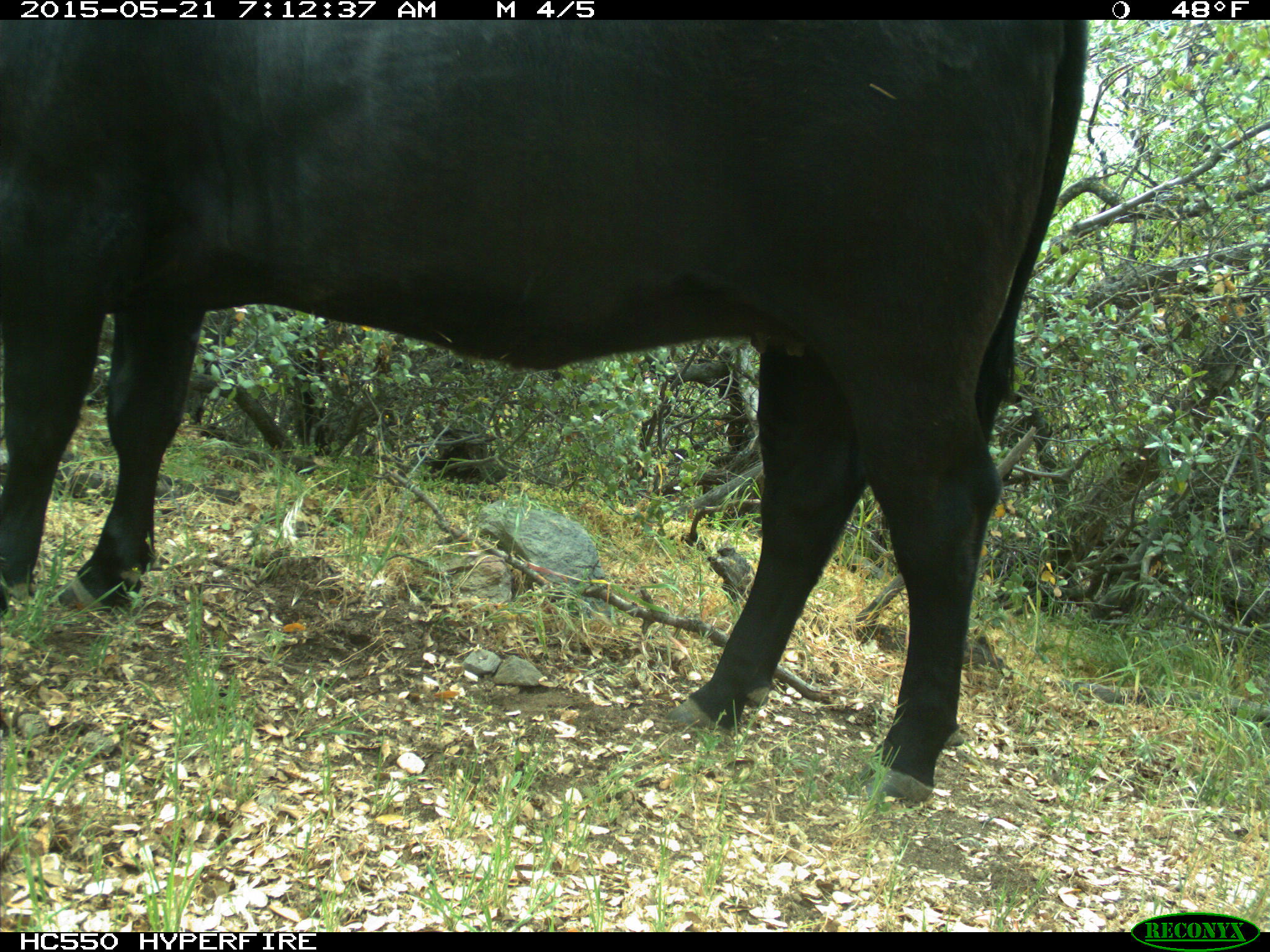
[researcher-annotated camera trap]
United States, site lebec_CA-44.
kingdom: Animalia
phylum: Chordata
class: Mammalia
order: Artiodactyla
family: Bovidae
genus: Bos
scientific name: Bos taurus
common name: domestic cow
Bos taurus (domestic cow).